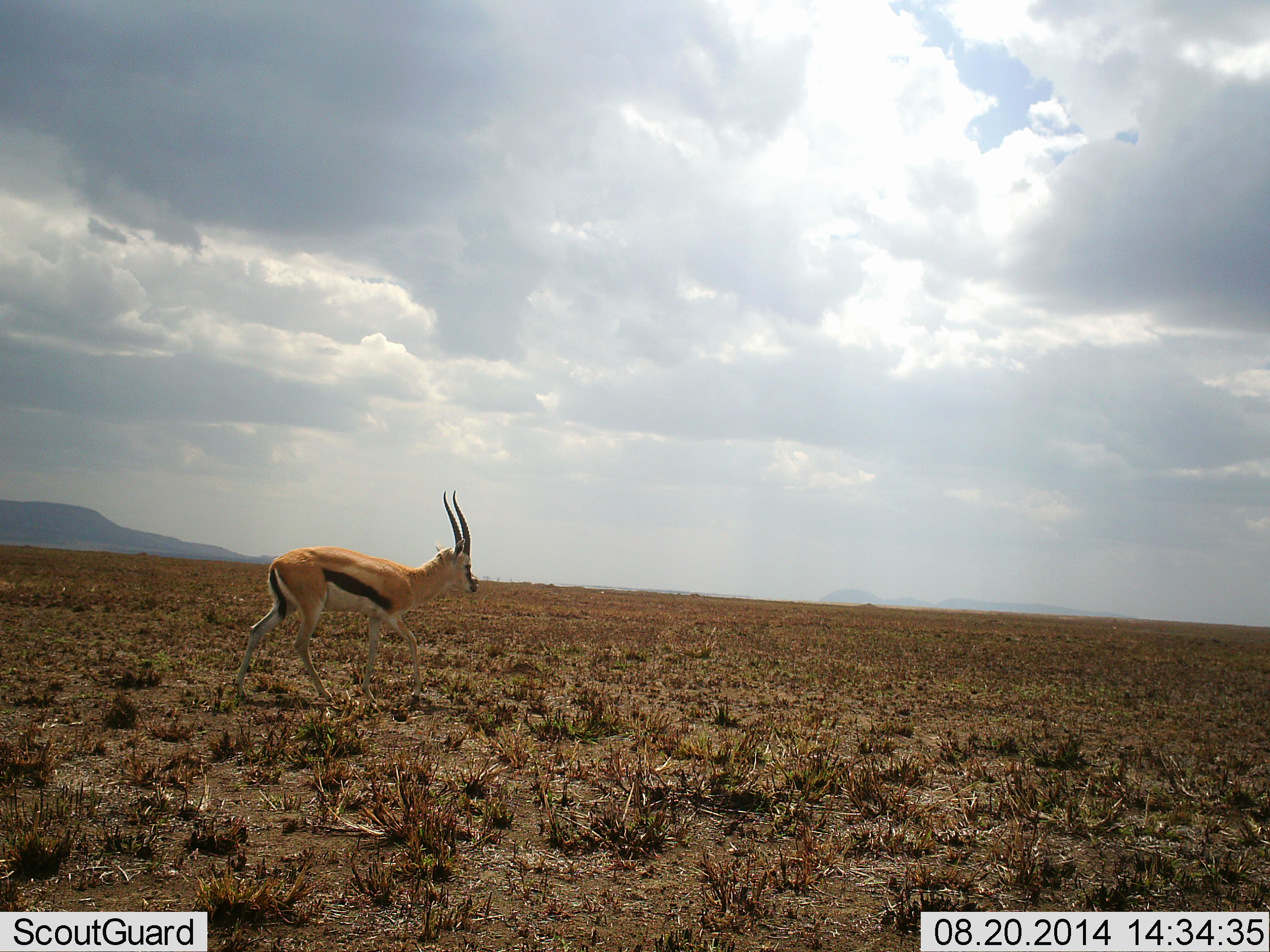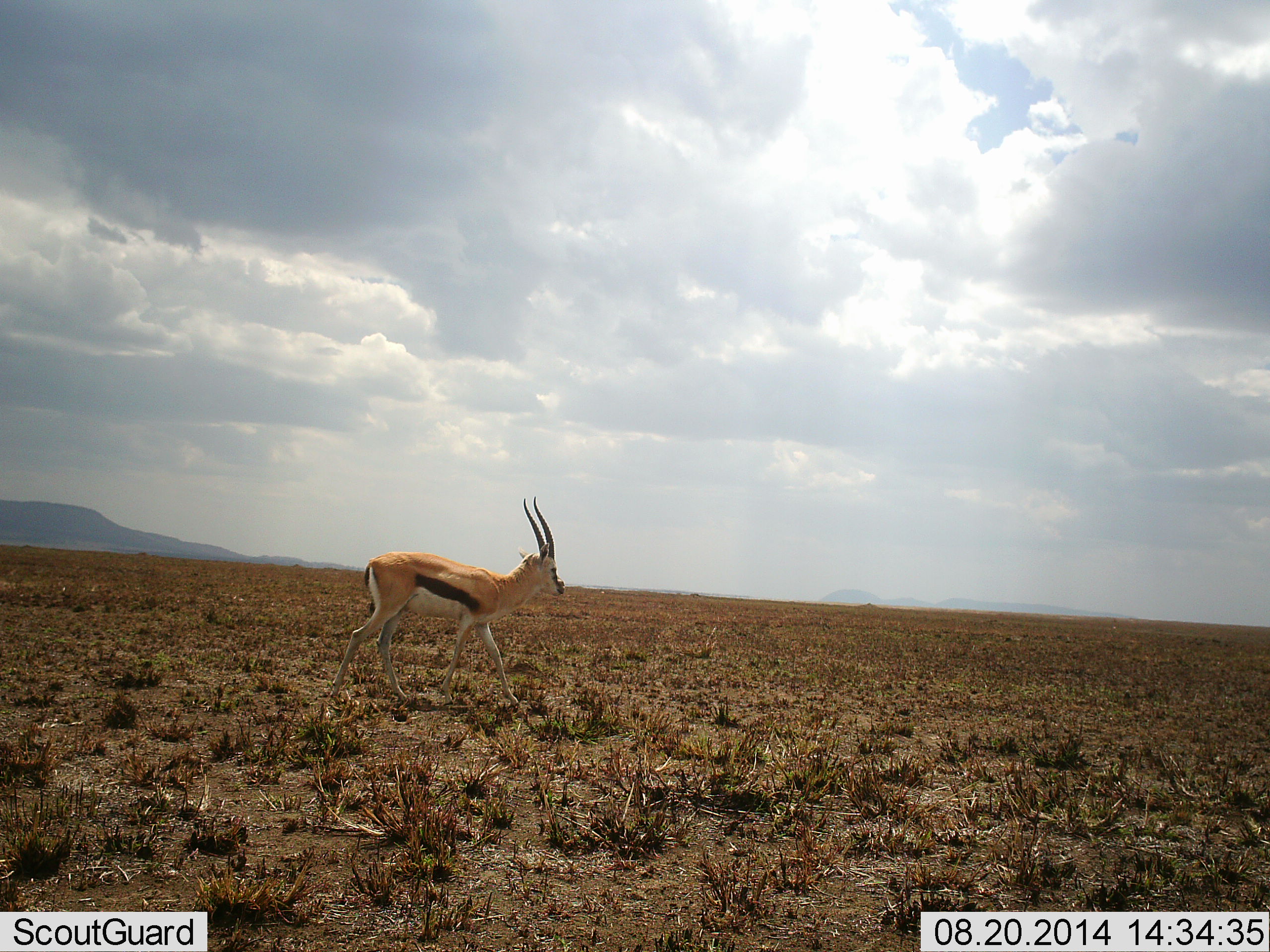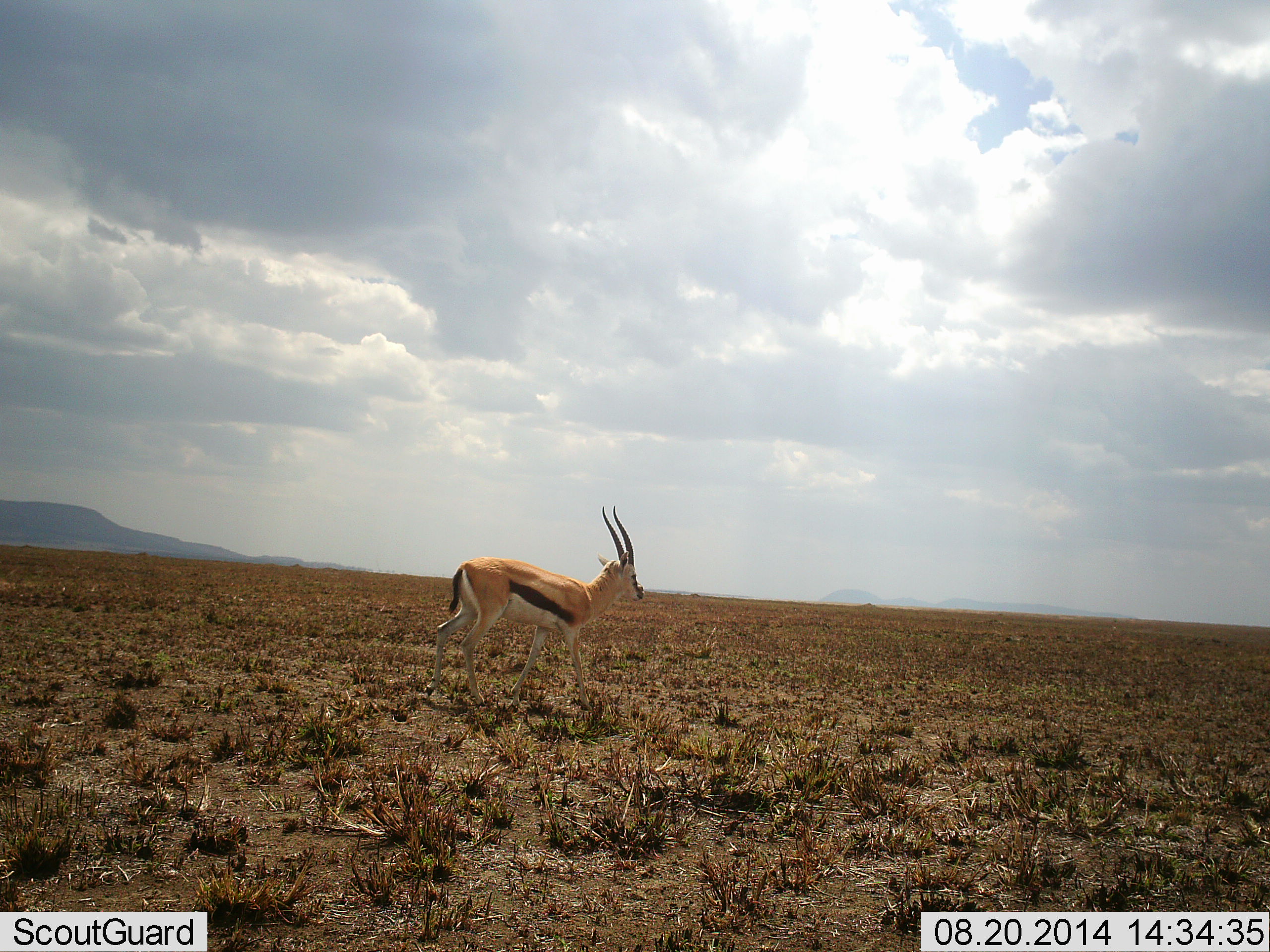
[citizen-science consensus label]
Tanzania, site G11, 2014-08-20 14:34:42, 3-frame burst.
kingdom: Animalia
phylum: Chordata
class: Mammalia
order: Artiodactyla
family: Bovidae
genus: Eudorcas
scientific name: Eudorcas thomsonii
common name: thomson's gazelle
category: gazellethomsons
Gazellethomsons (thomson's gazelle) (Eudorcas thomsonii), count 1. Behavior (volunteer vote fractions): standing 0%, resting 0%, moving 100%, interacting 0%. Young present (vote fraction): 0%. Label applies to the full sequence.